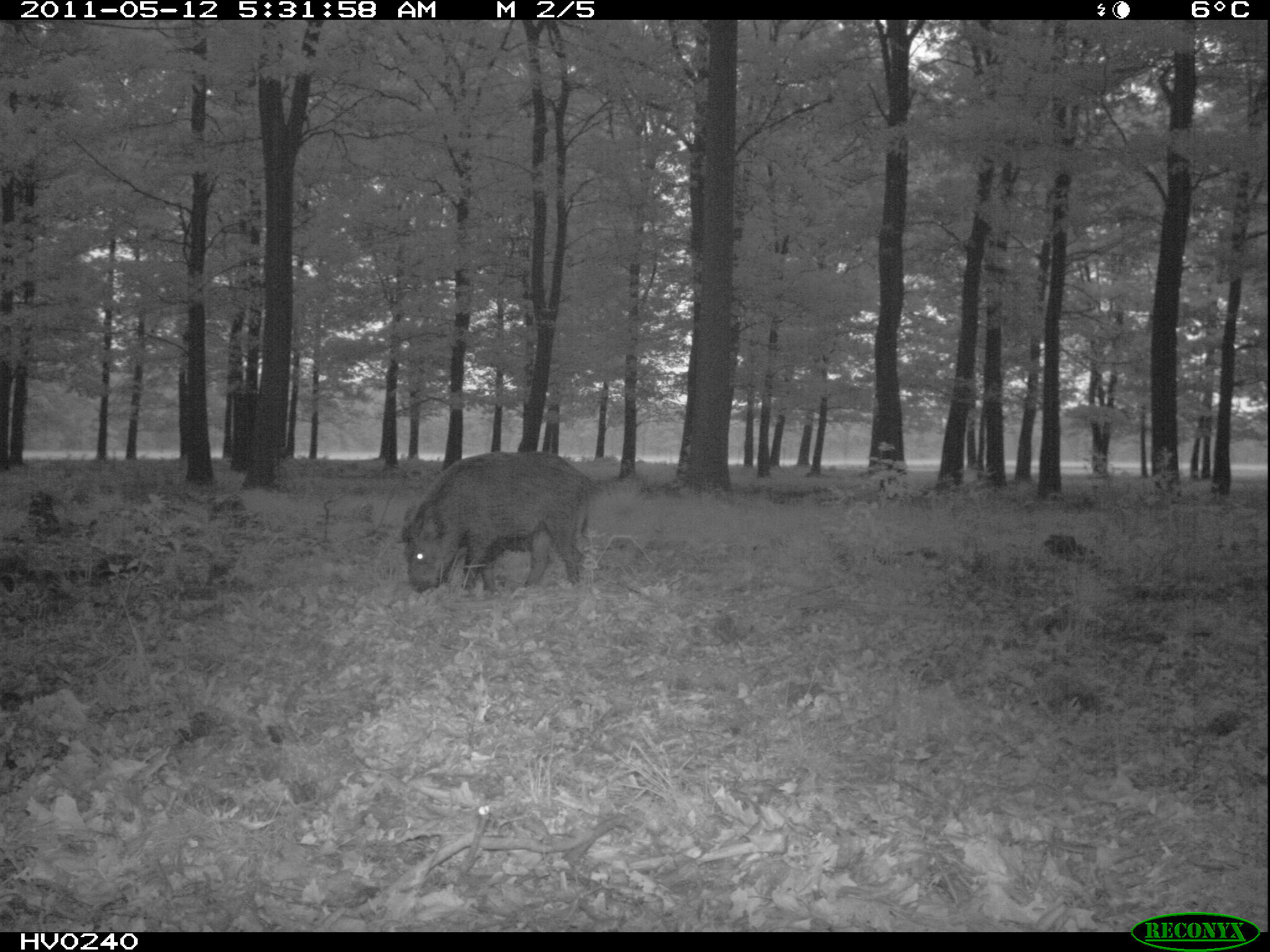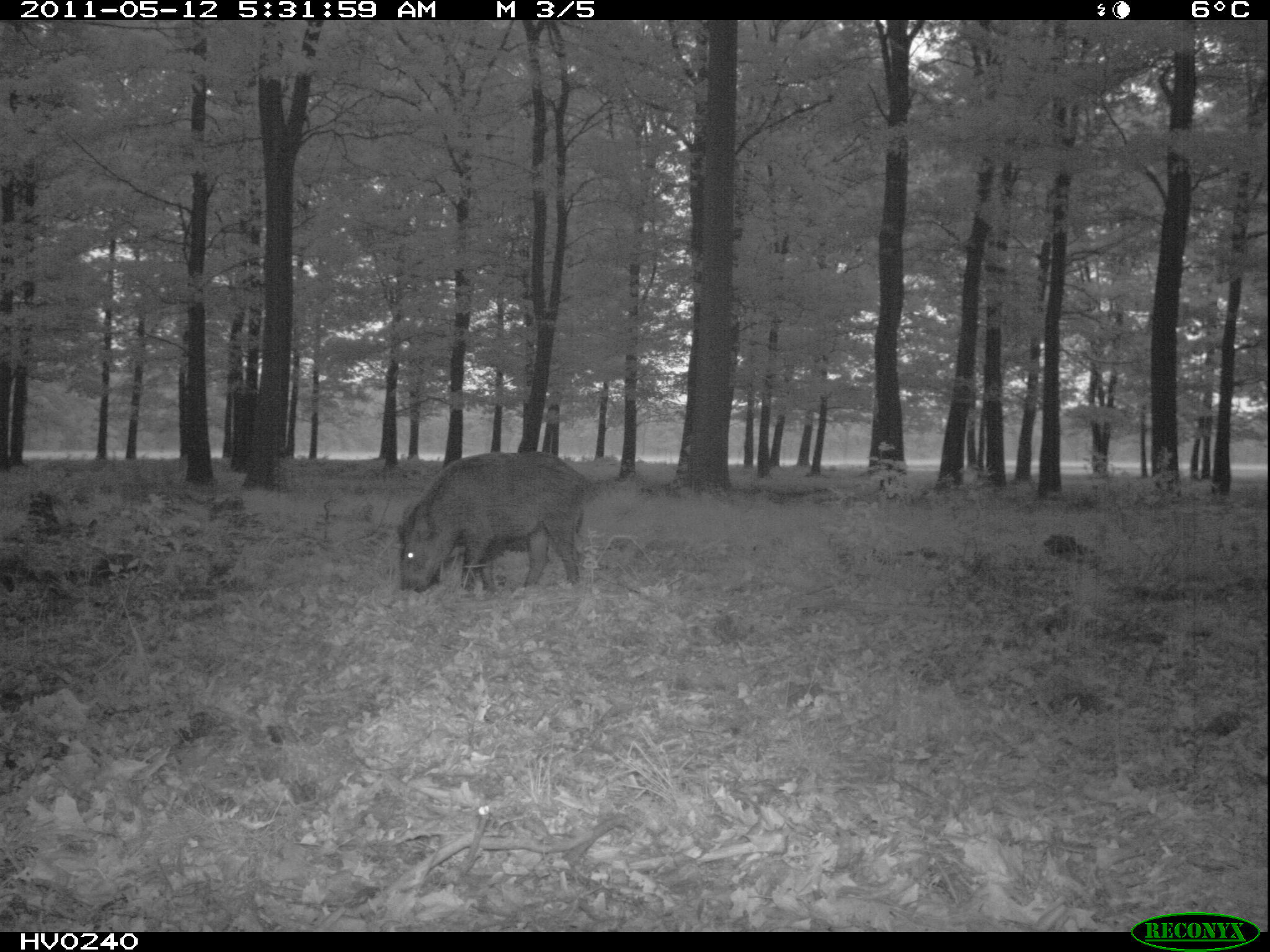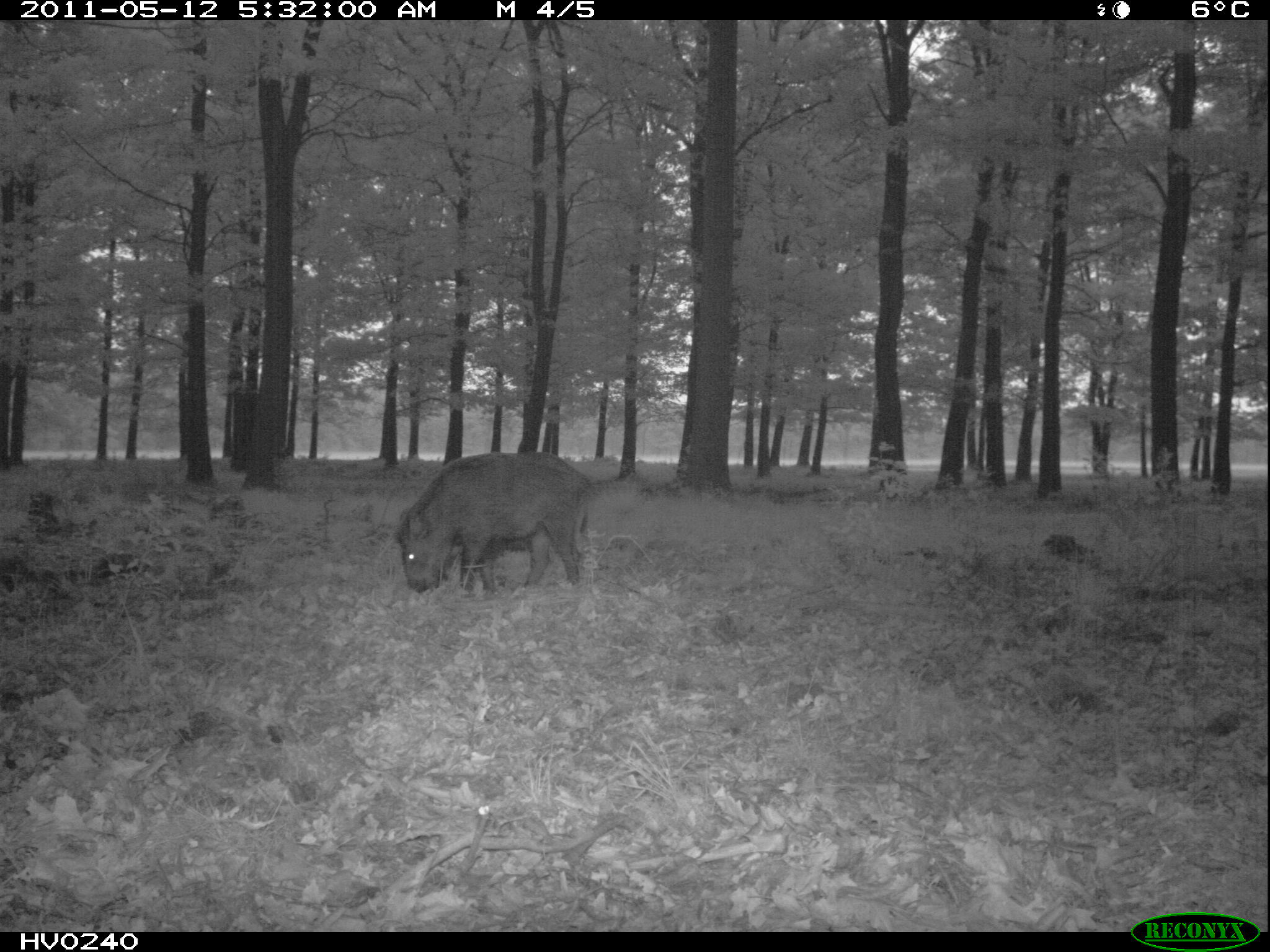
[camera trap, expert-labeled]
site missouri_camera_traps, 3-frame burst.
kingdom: Animalia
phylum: Chordata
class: Mammalia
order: Artiodactyla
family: Suidae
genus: Sus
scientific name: Sus scrofa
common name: wild boar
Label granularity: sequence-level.